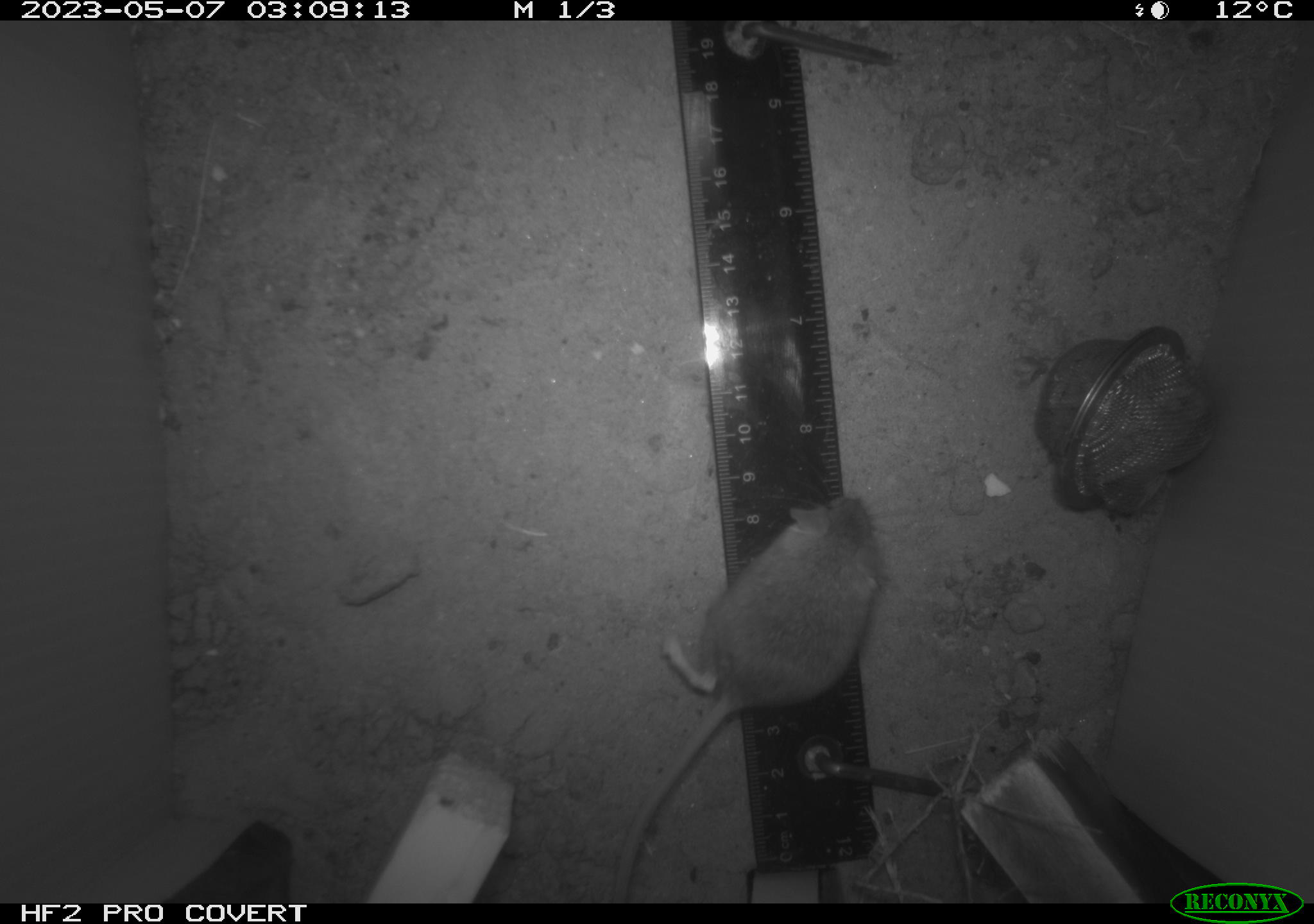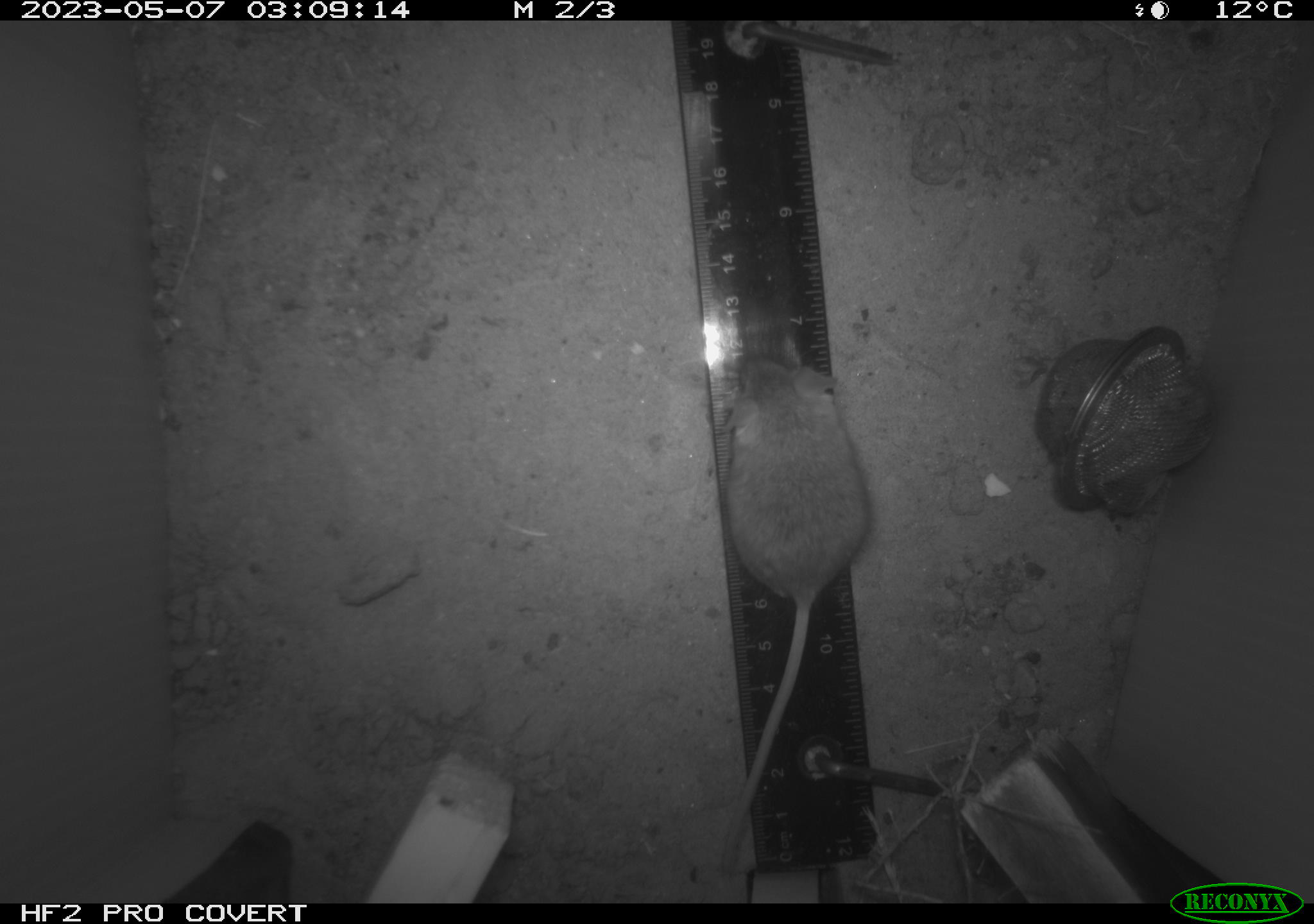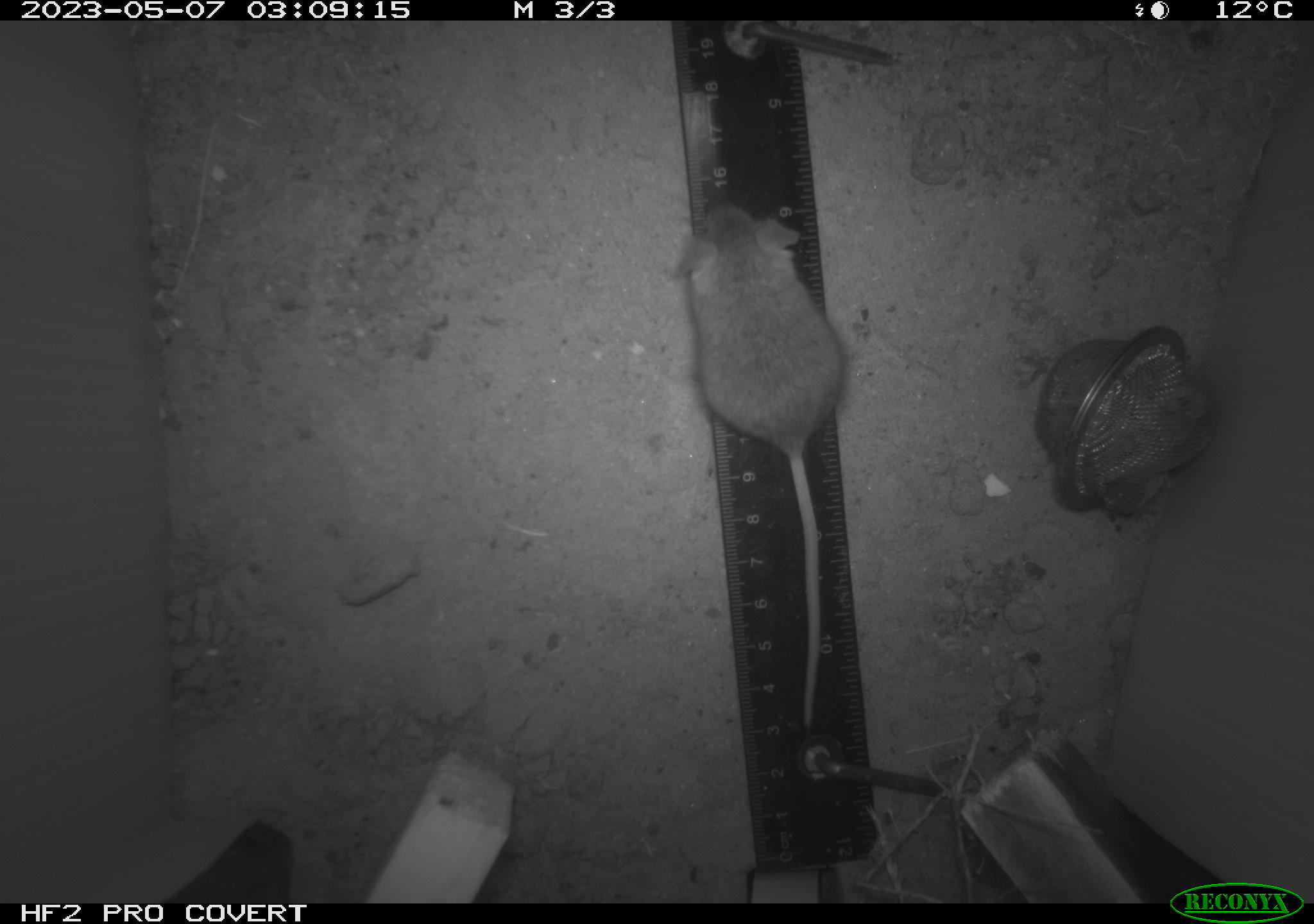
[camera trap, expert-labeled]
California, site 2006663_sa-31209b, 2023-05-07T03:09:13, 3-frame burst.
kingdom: Animalia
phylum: Chordata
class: Mammalia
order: Rodentia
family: Cricetidae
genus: Peromyscus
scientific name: Peromyscus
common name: deer mice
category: peromyscus species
Peromyscus species (deer mice) (Peromyscus).